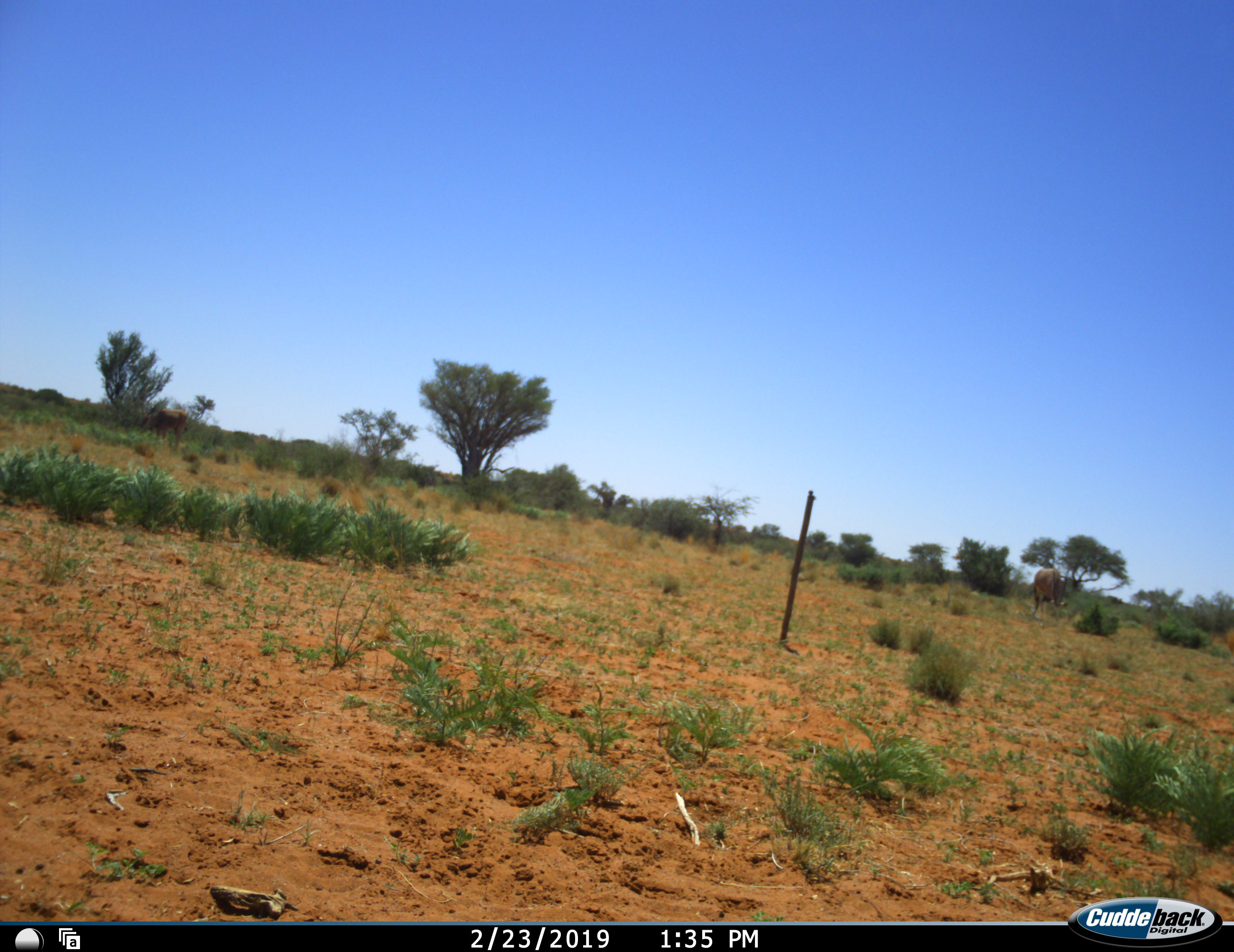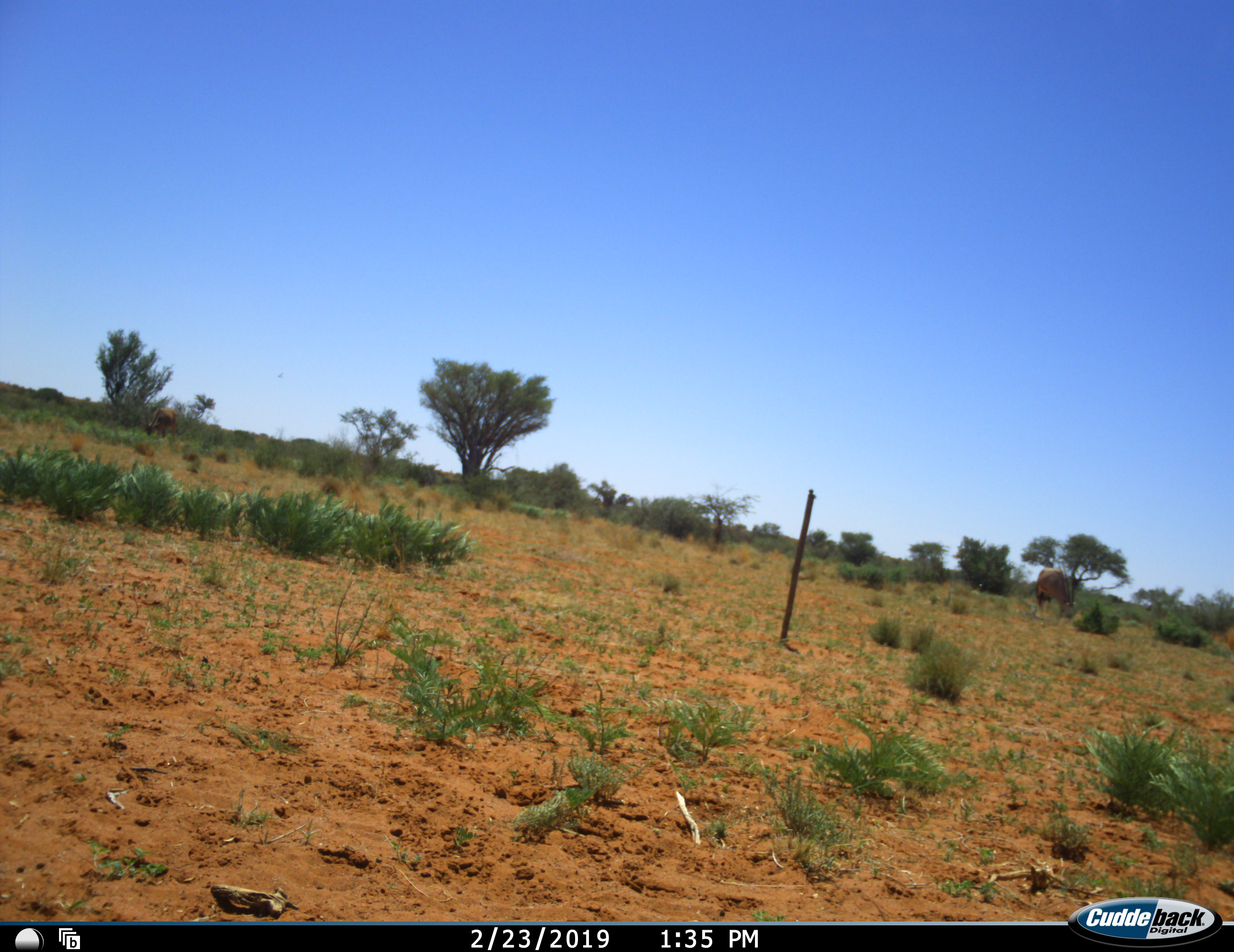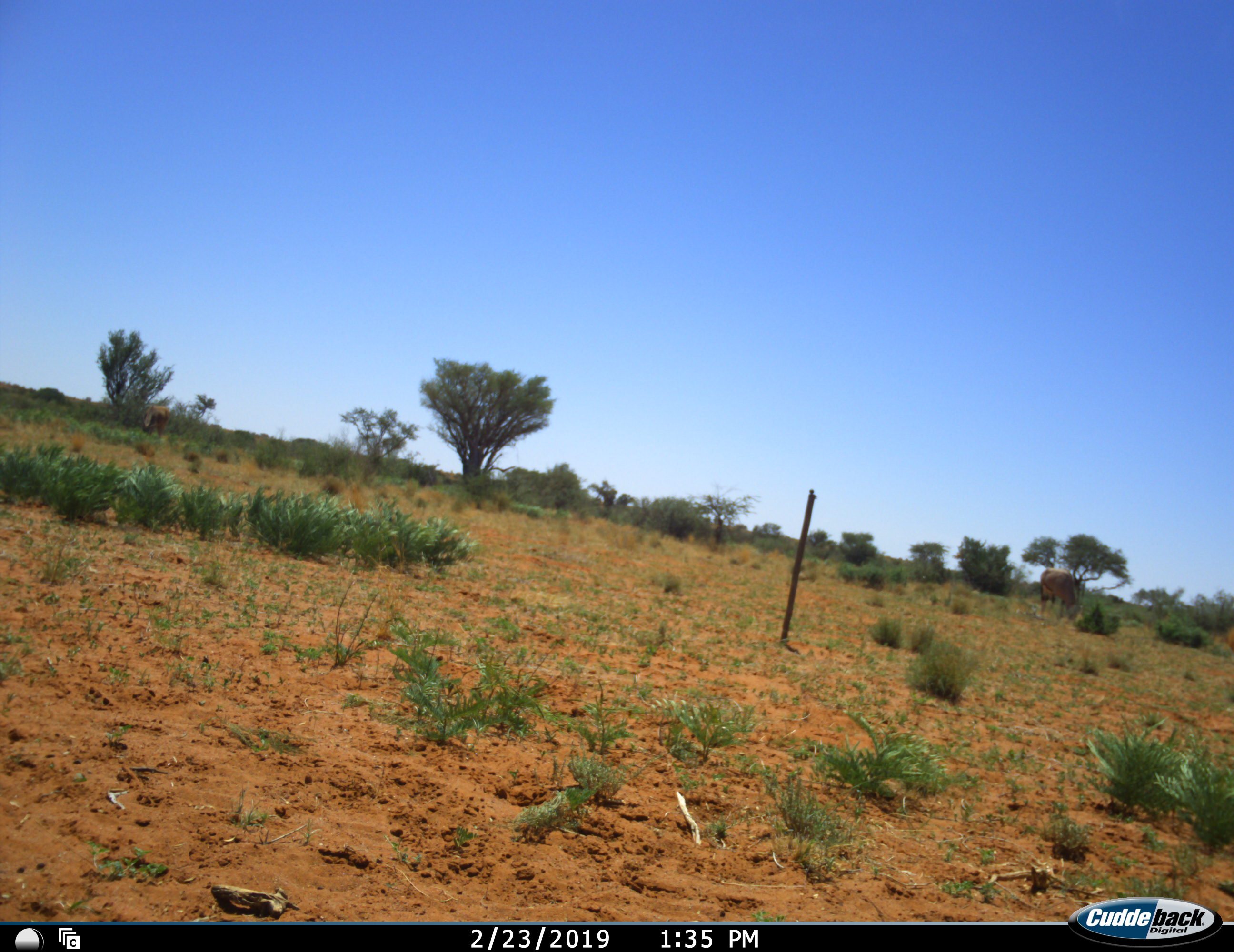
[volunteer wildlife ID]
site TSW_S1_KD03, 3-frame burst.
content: unidentified animal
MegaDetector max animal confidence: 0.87